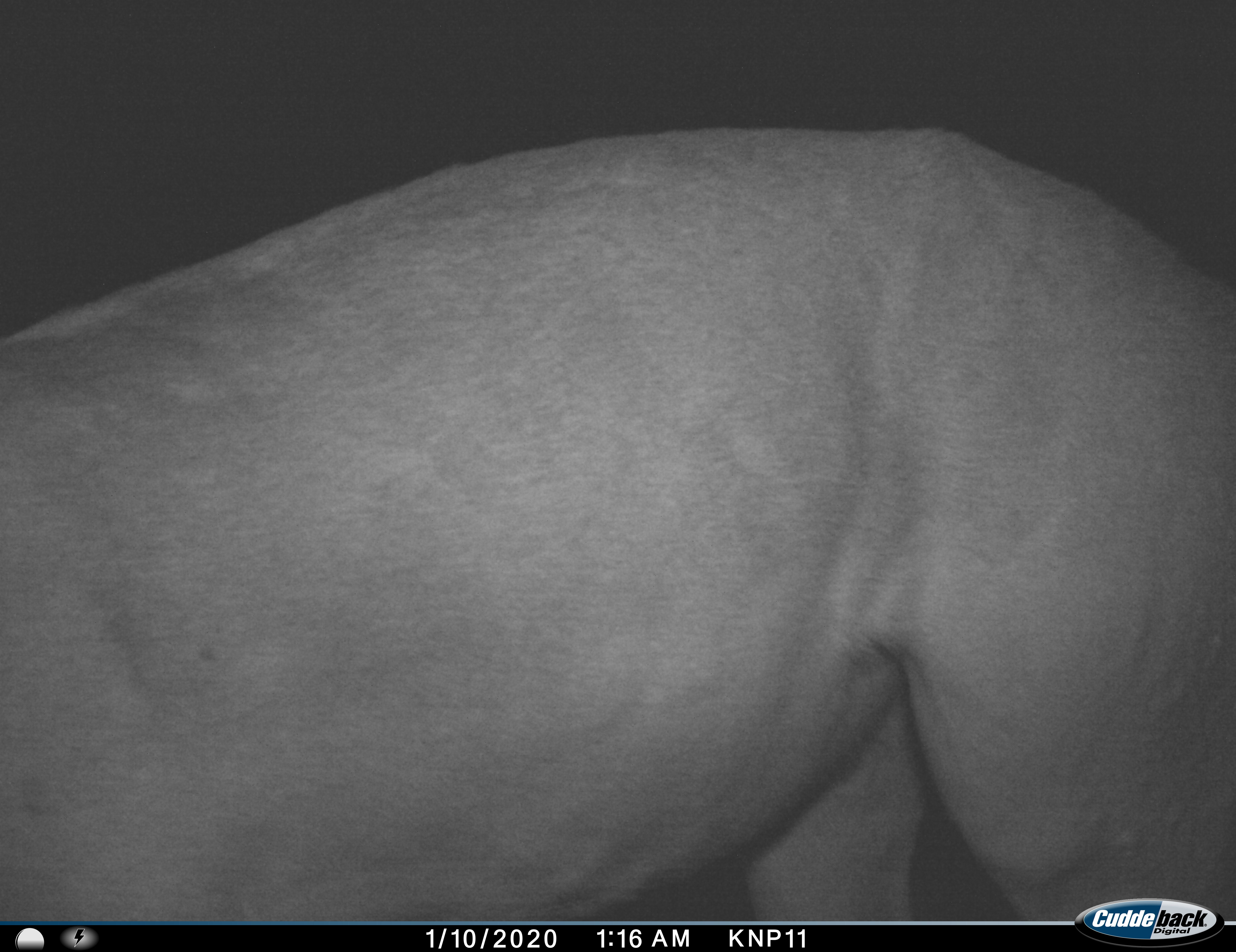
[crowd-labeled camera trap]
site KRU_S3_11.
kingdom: Animalia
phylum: Chordata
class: Mammalia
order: Carnivora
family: Felidae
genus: Panthera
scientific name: Panthera leo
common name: lion female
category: lionfemale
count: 1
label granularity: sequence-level